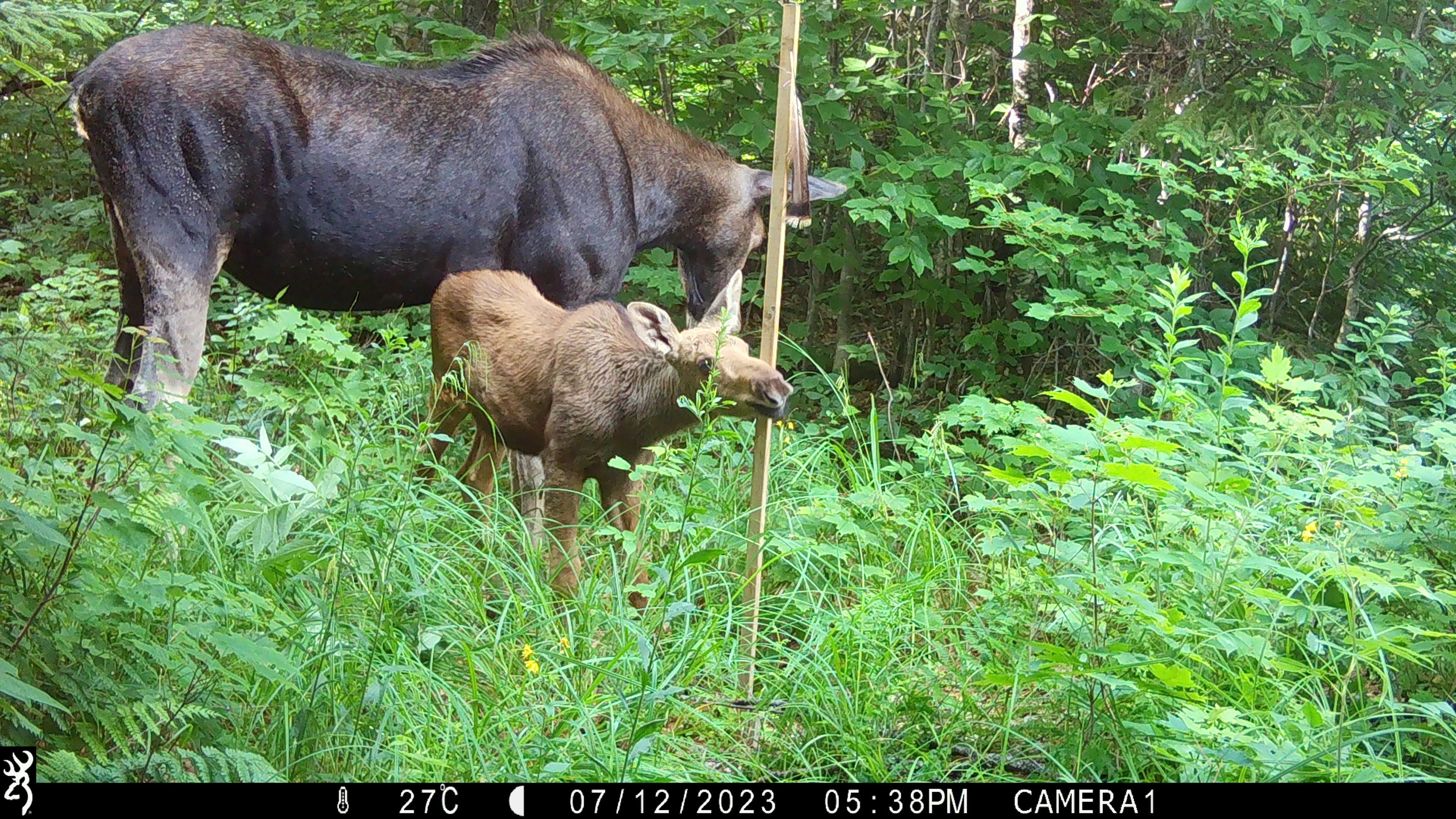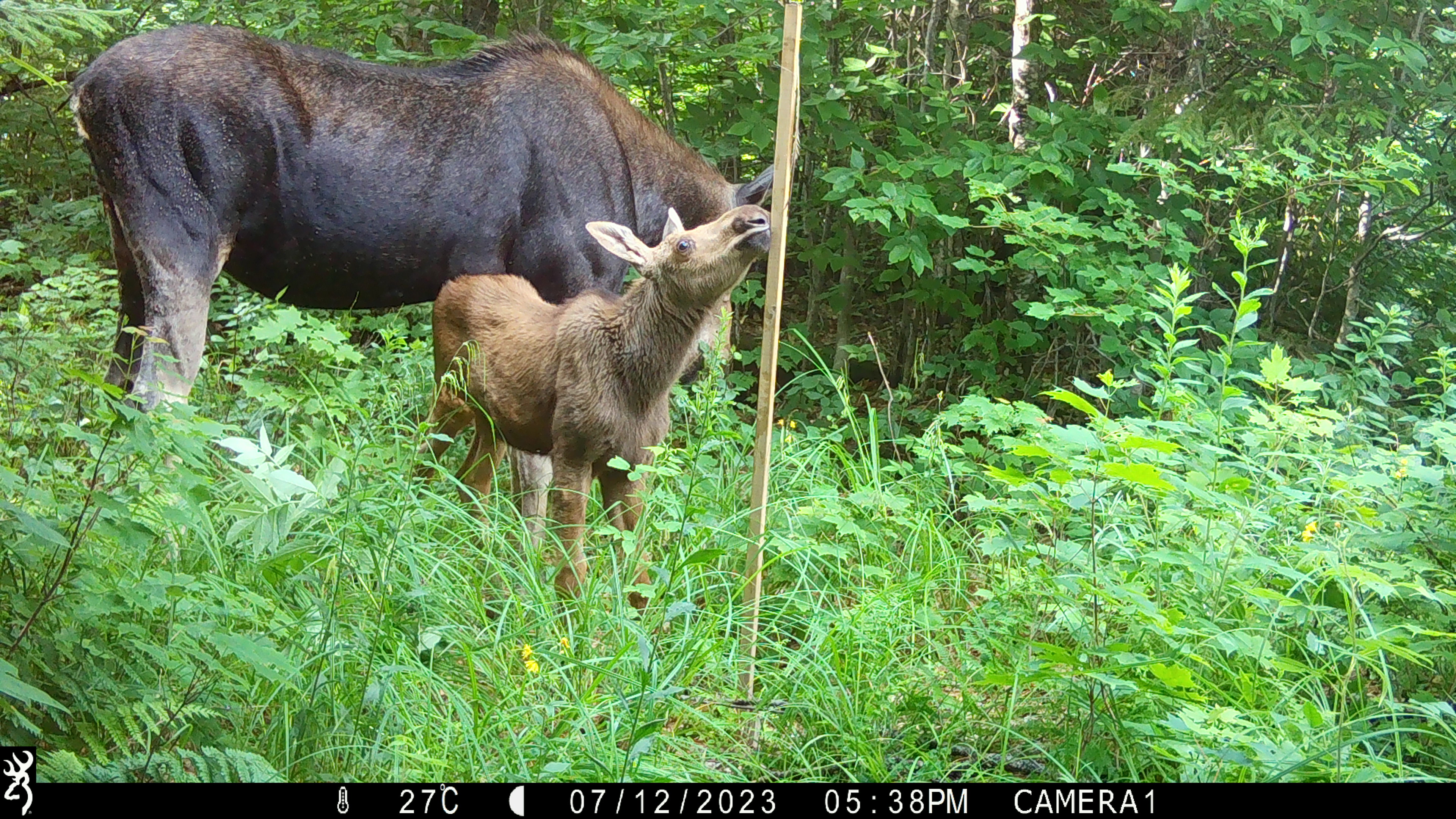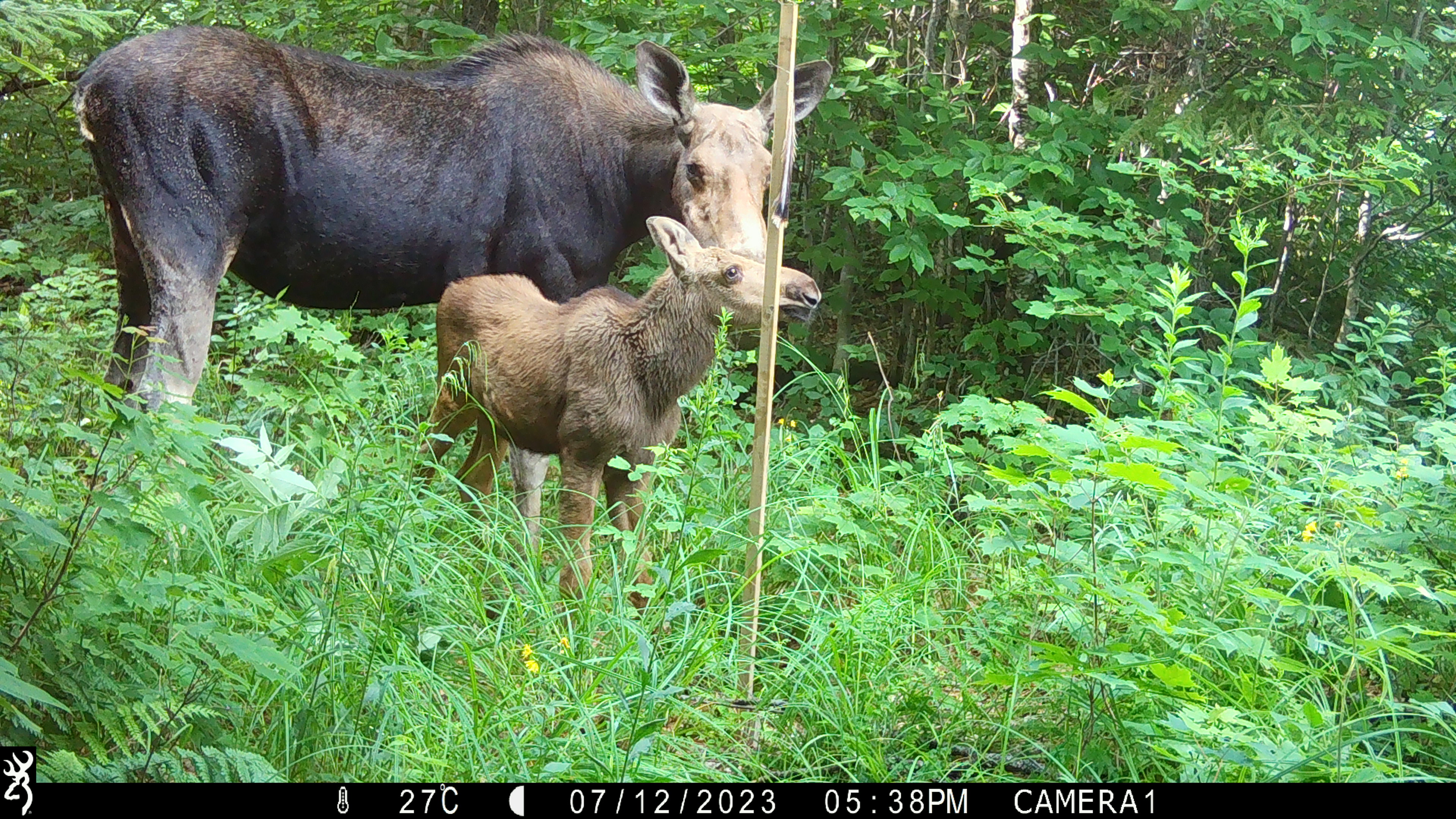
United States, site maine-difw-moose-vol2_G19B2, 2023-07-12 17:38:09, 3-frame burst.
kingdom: Animalia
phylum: Chordata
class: Mammalia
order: Artiodactyla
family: Cervidae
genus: Alces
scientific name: Alces alces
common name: moose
Moose (Alces alces).